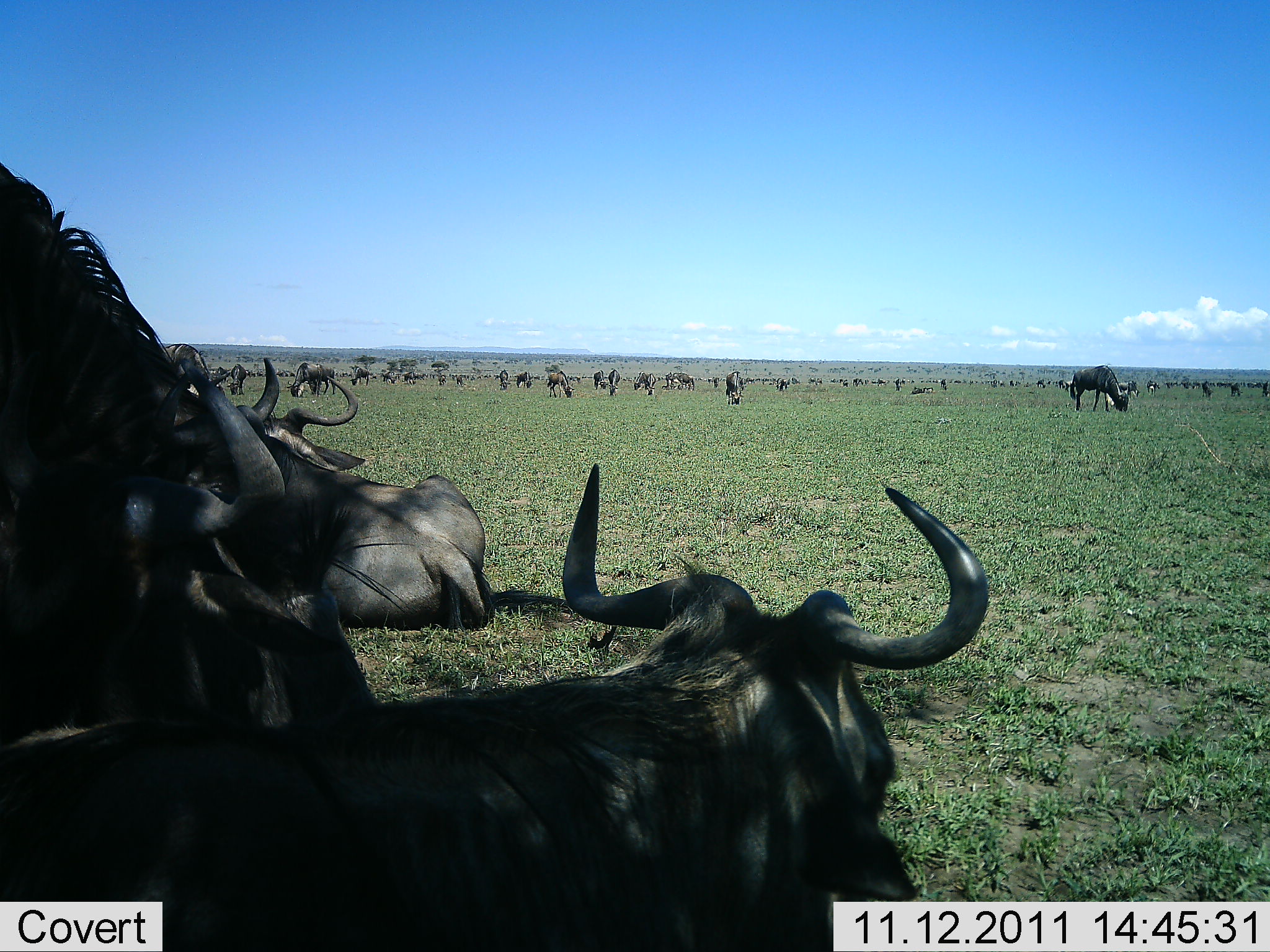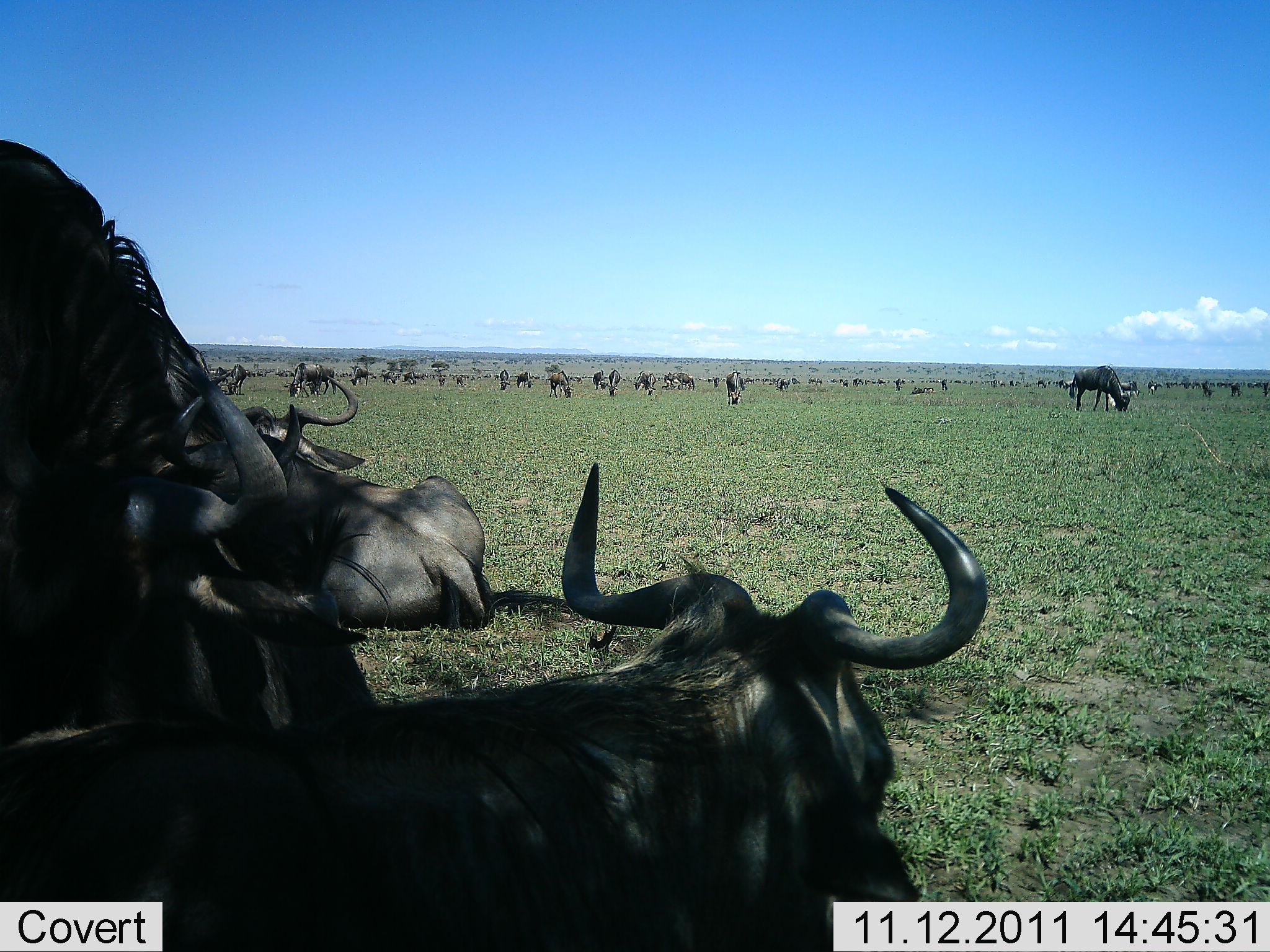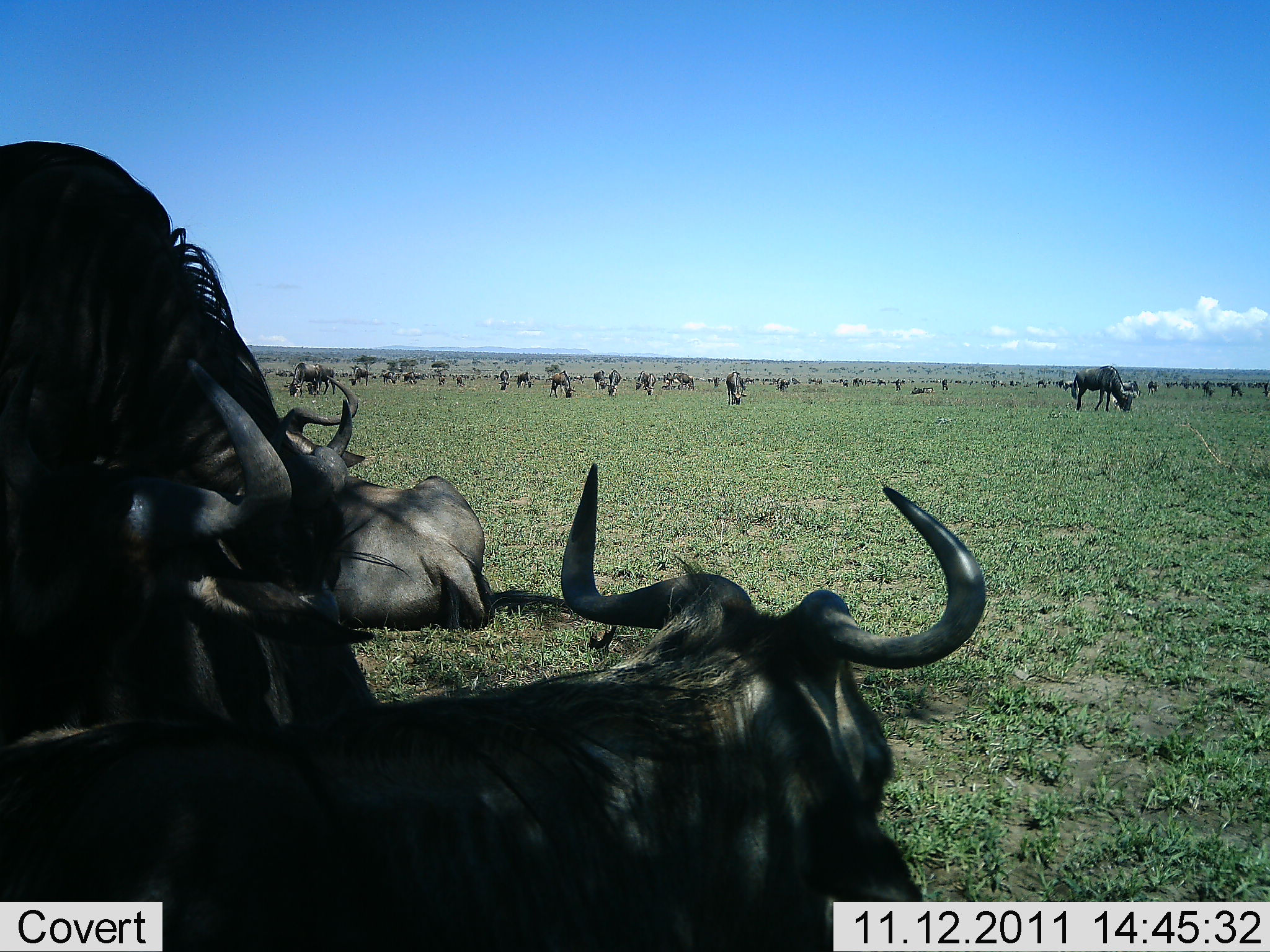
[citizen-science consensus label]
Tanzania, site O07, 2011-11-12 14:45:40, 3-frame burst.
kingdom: Animalia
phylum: Chordata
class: Mammalia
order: Artiodactyla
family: Bovidae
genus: Connochaetes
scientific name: Connochaetes taurinus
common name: blue wildebeest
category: wildebeest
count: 11-50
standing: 50%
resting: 83%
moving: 17%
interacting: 17%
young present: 0%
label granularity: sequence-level